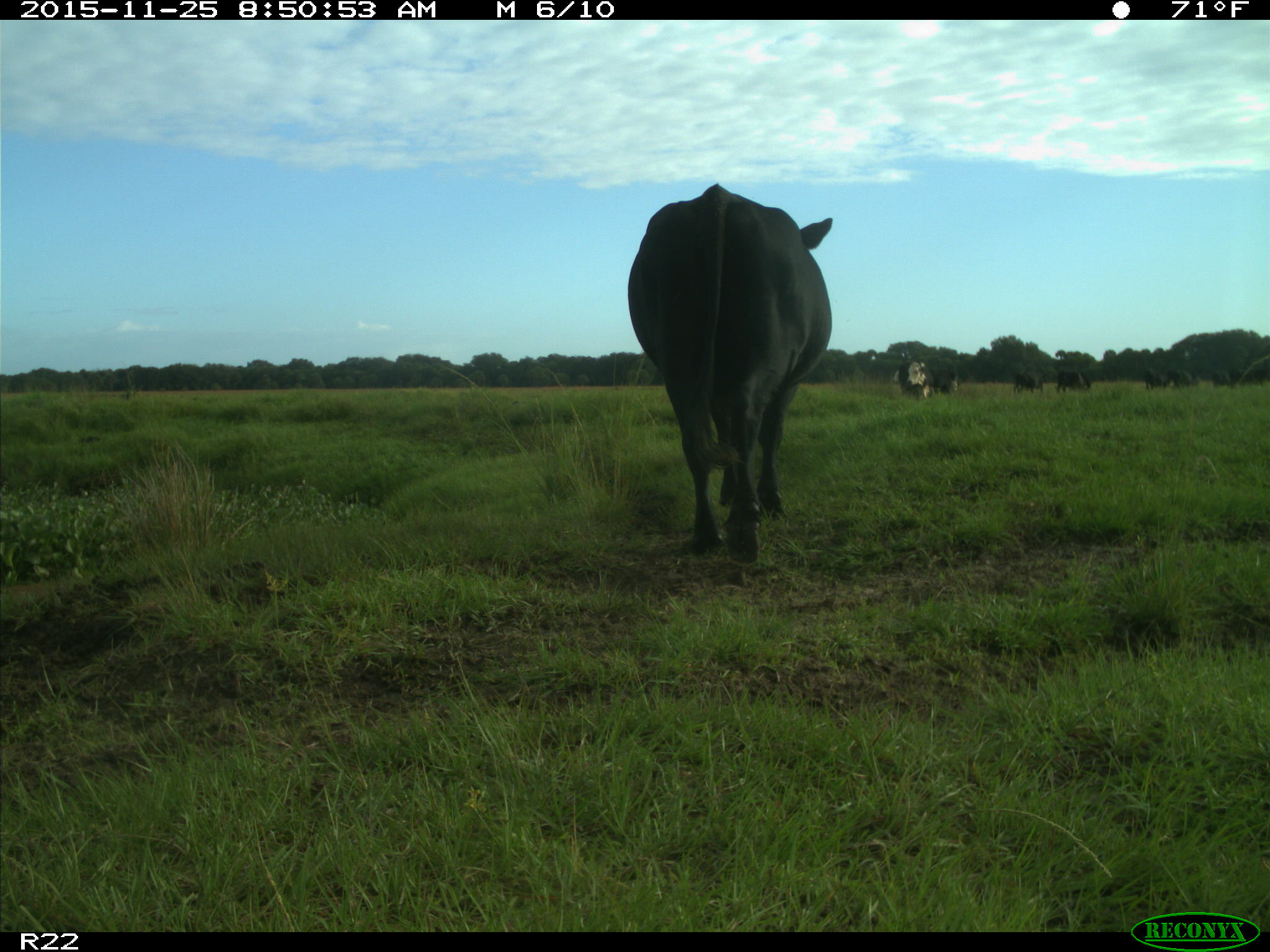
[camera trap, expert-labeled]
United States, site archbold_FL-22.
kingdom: Animalia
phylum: Chordata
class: Mammalia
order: Artiodactyla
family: Bovidae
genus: Bos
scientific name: Bos taurus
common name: domestic cow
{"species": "Bos taurus (domestic cow)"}